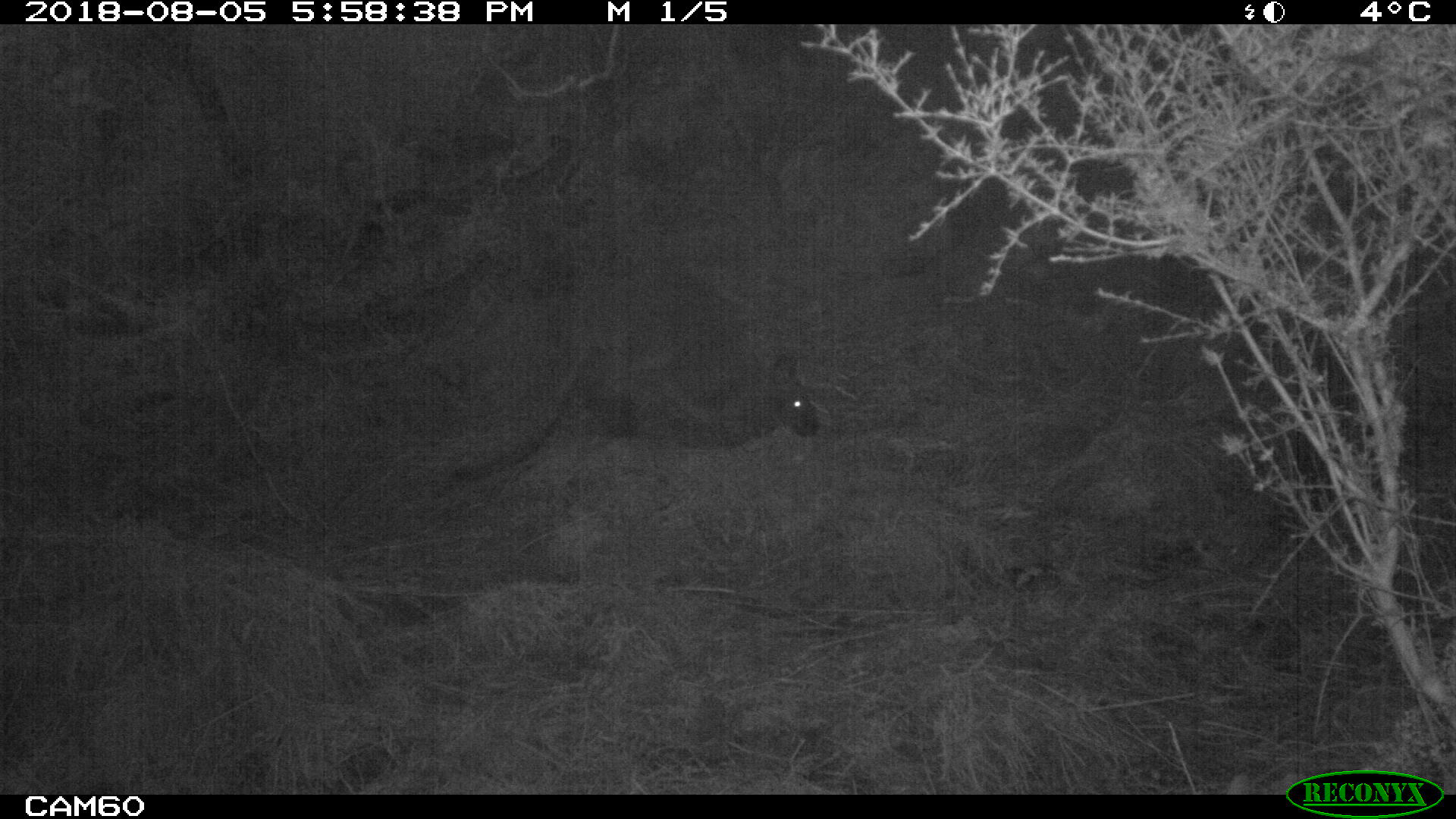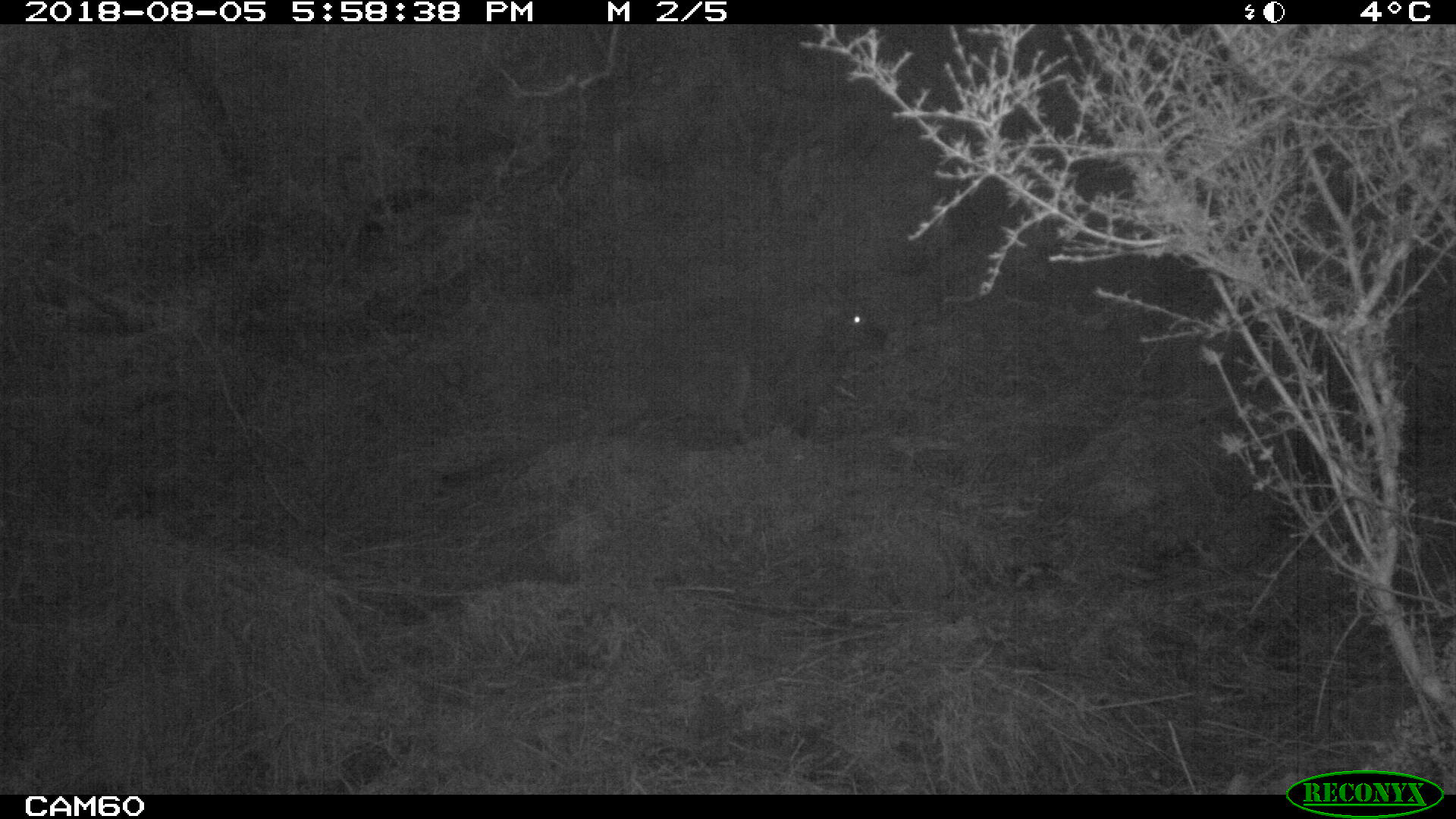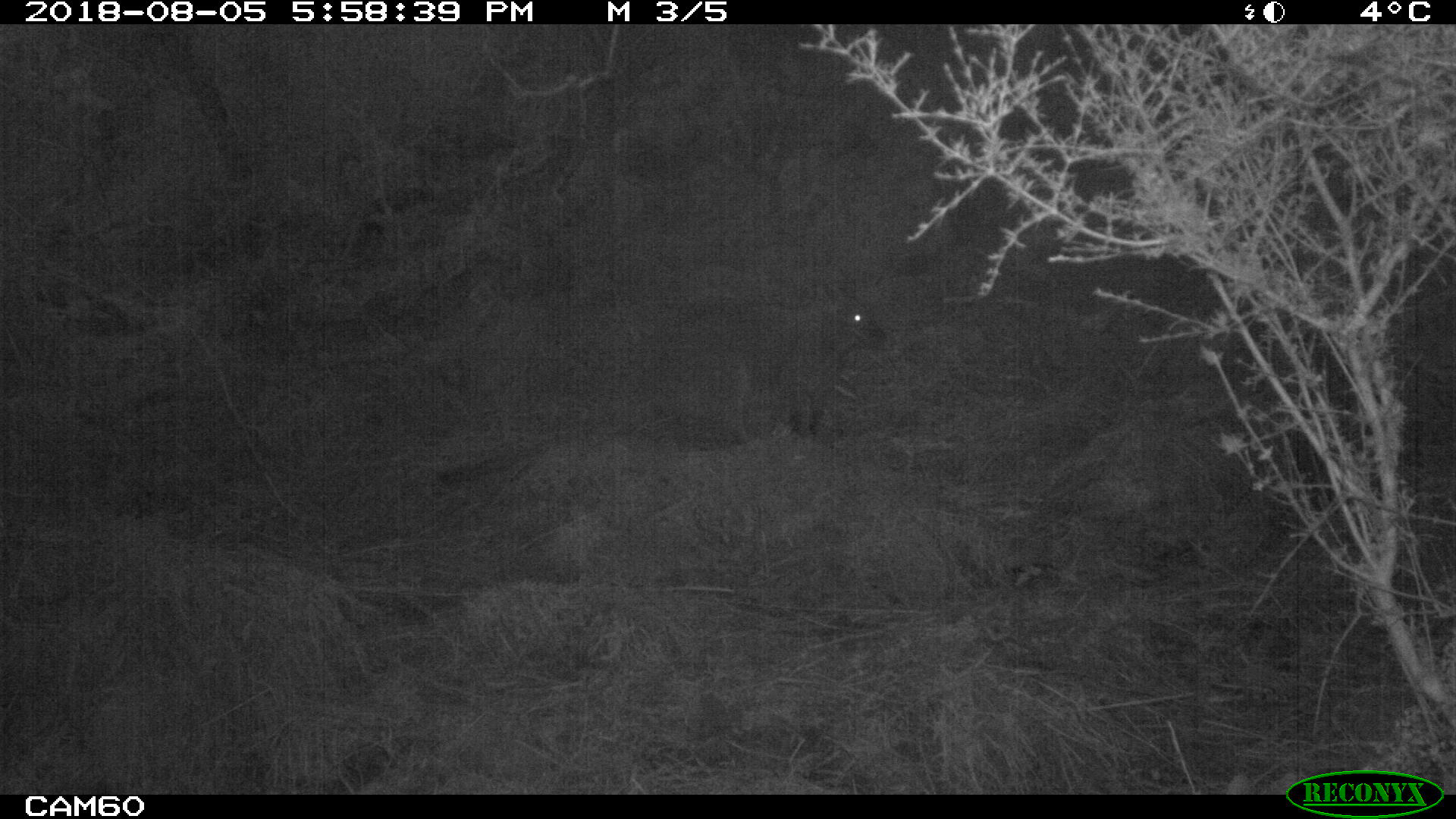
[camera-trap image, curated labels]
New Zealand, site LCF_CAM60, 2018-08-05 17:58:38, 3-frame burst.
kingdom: Animalia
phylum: Chordata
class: Mammalia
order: Diprotodontia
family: Macropodidae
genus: Notamacropus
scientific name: Notamacropus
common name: wallaby